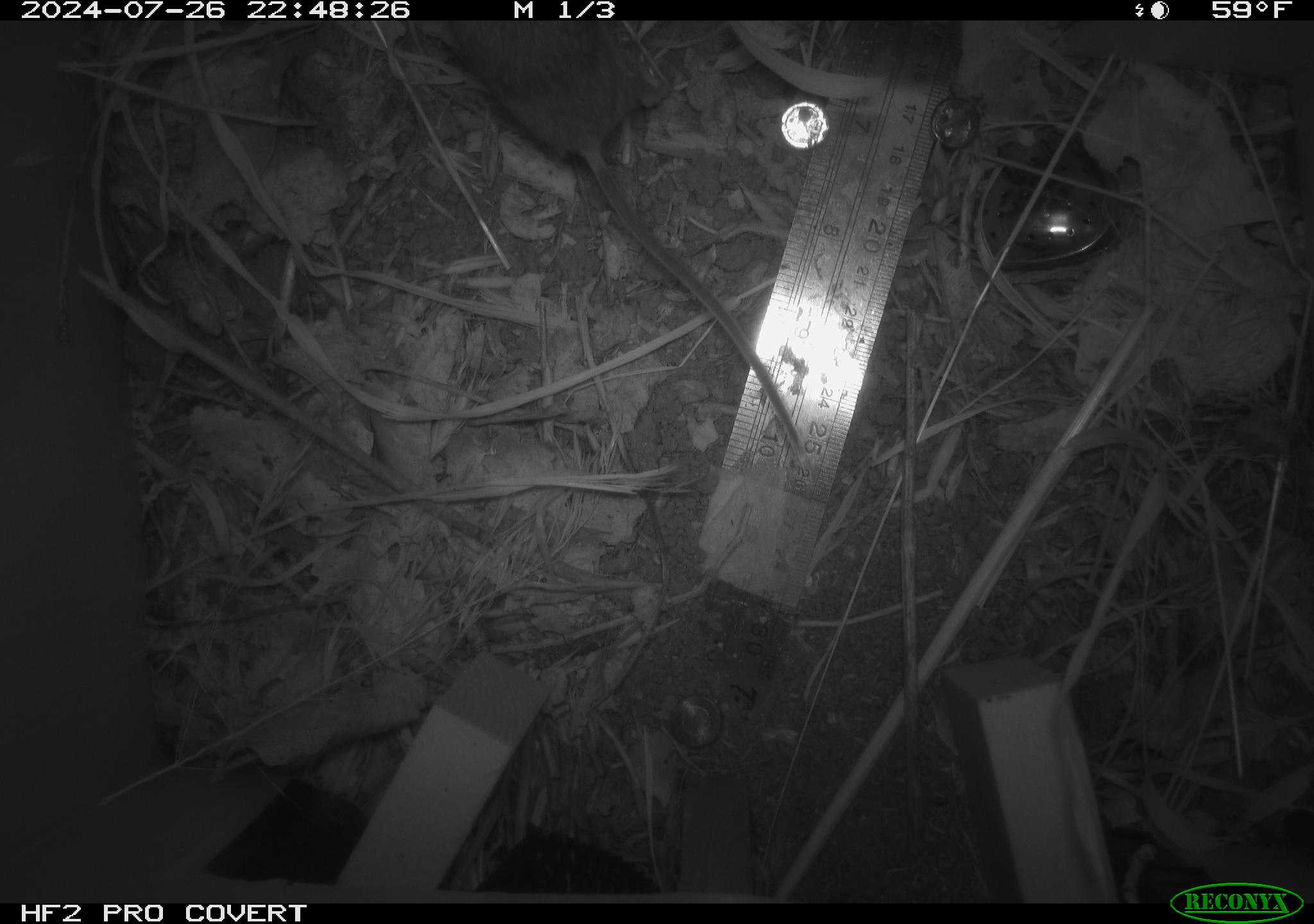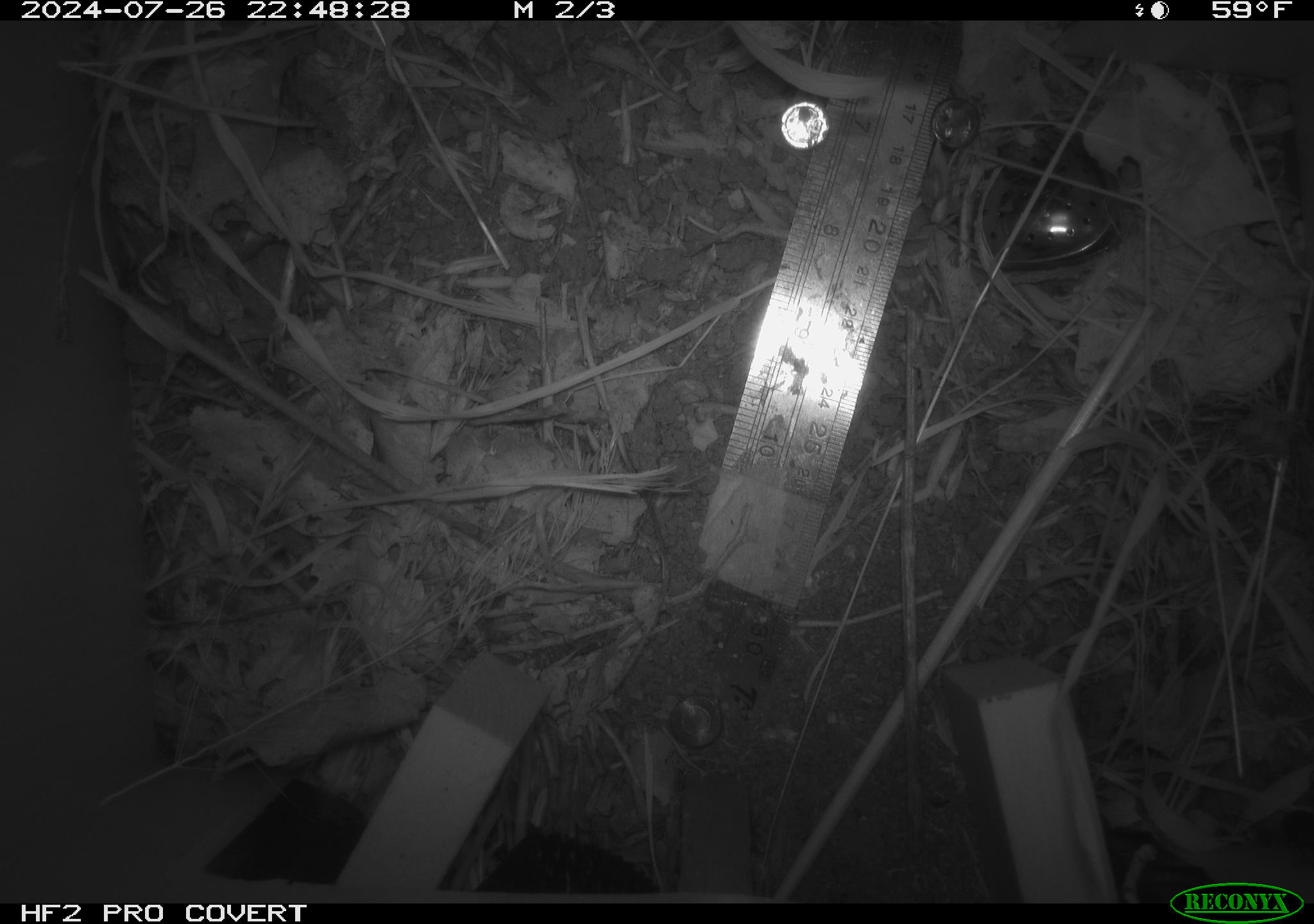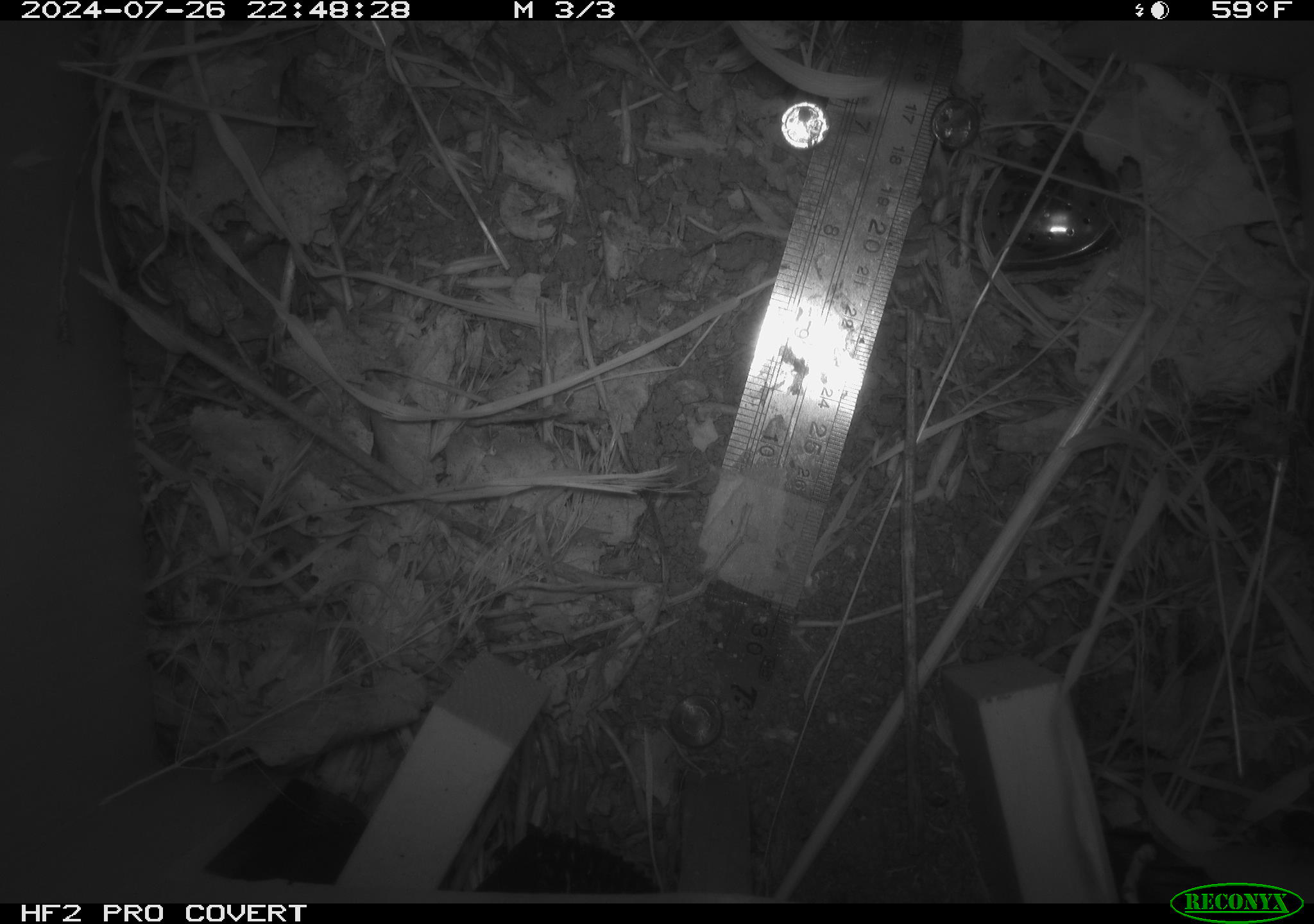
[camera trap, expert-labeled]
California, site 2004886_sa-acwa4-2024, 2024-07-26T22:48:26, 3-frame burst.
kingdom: Animalia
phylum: Chordata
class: Mammalia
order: Rodentia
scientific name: Rodentia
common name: mouse species